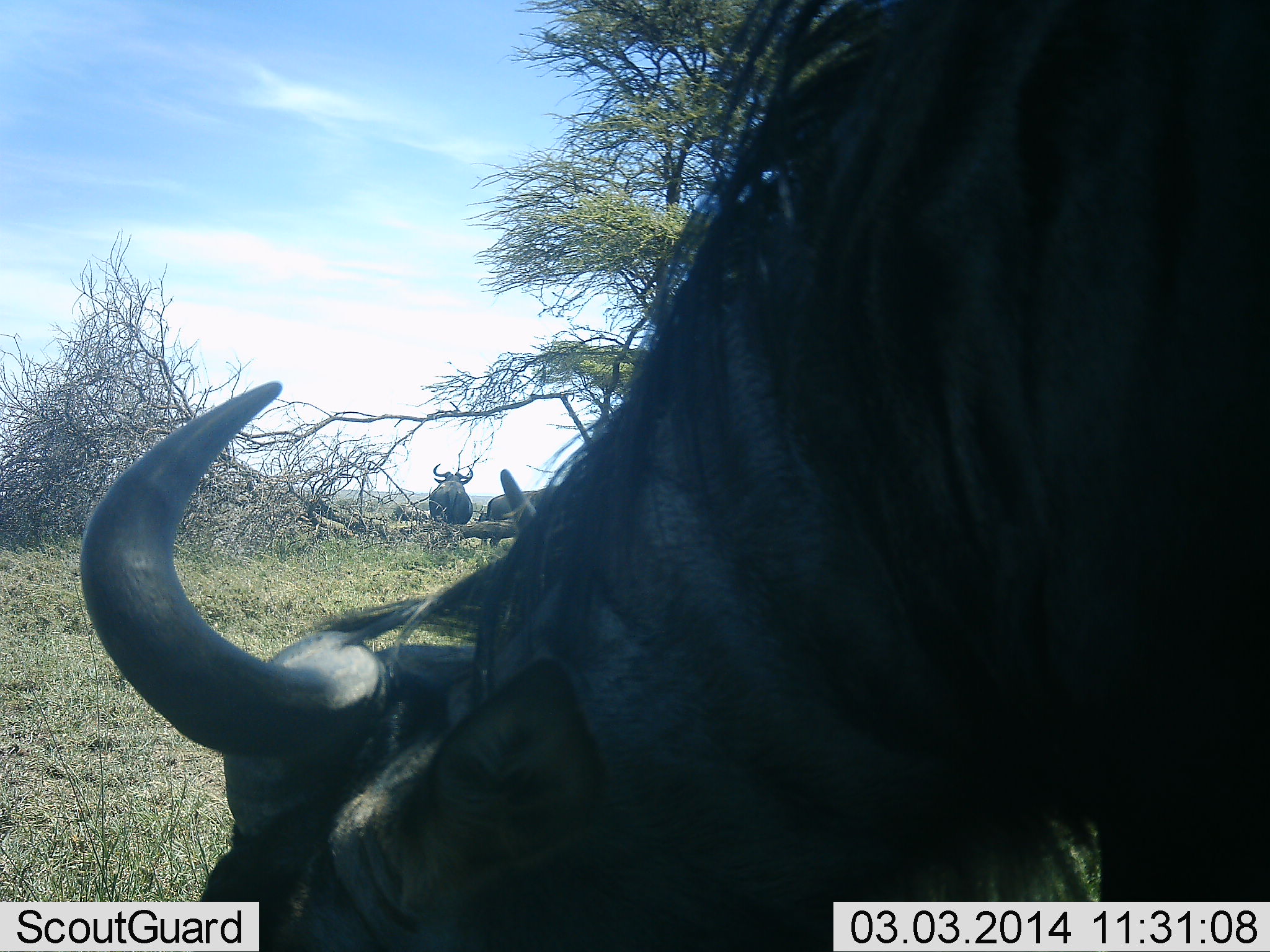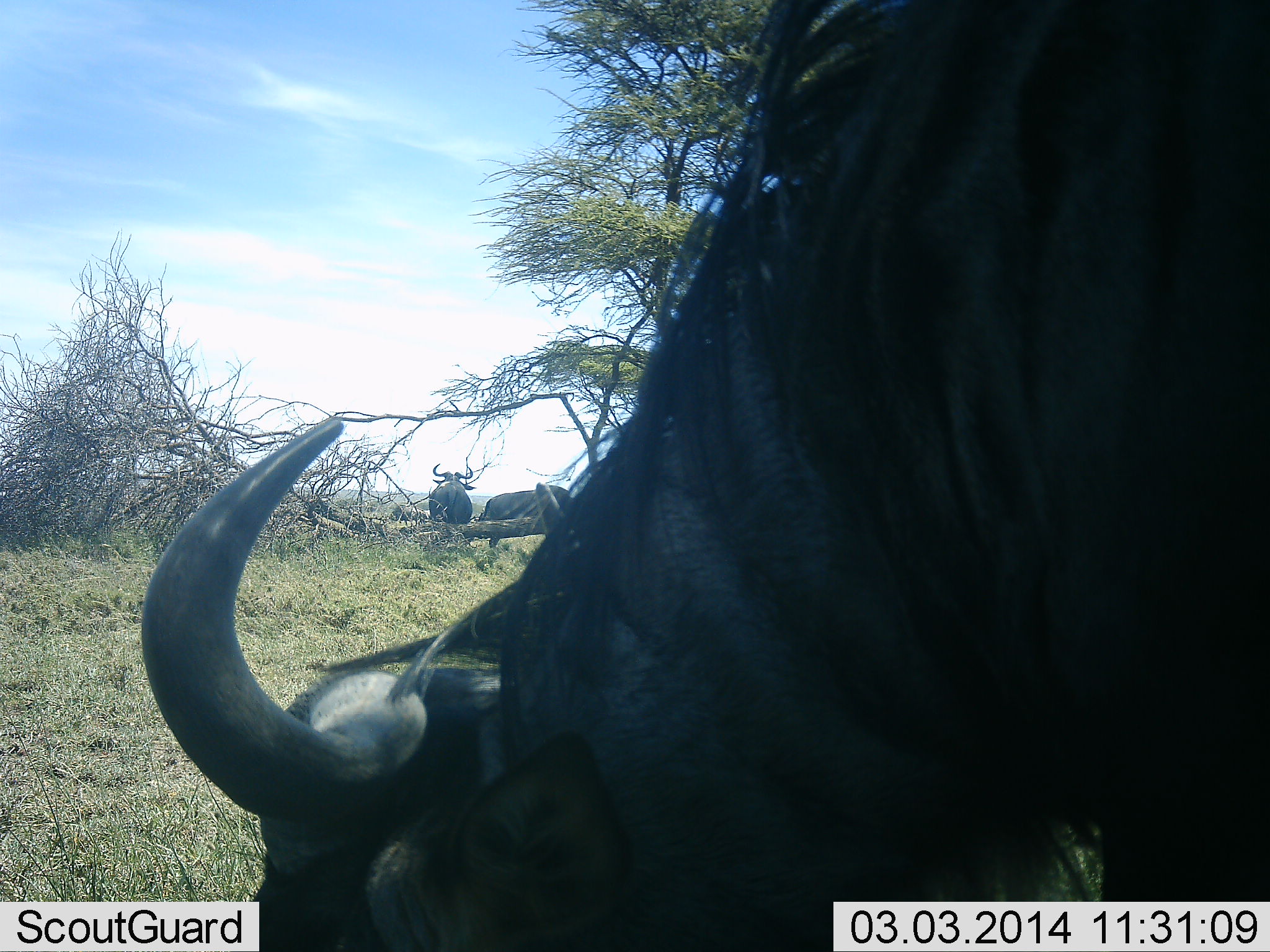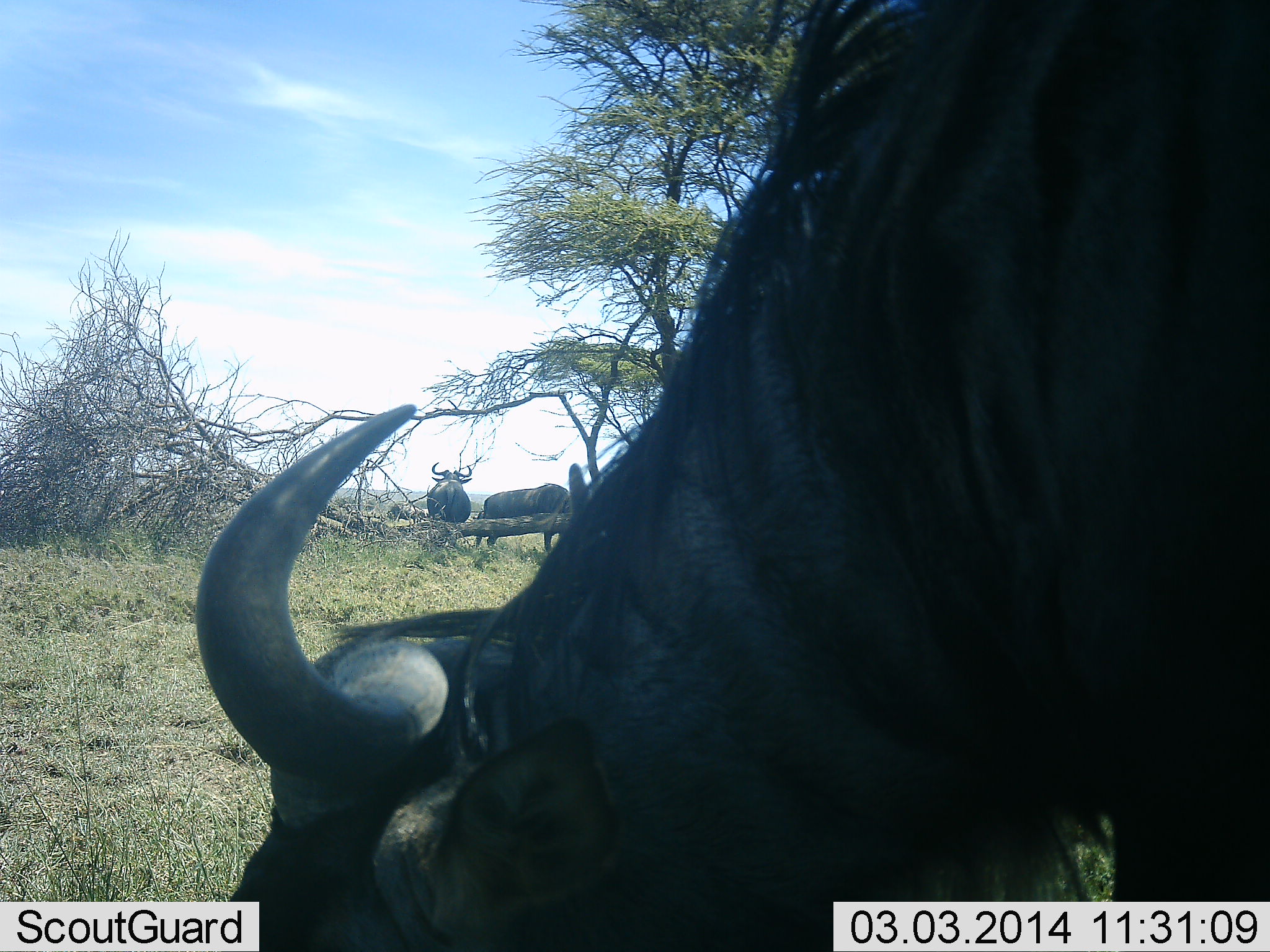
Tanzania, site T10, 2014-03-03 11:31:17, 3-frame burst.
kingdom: Animalia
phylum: Chordata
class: Mammalia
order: Artiodactyla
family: Bovidae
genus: Connochaetes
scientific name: Connochaetes taurinus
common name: blue wildebeest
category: wildebeest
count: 3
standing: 73%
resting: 4%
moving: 4%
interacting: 0%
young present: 0%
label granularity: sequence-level